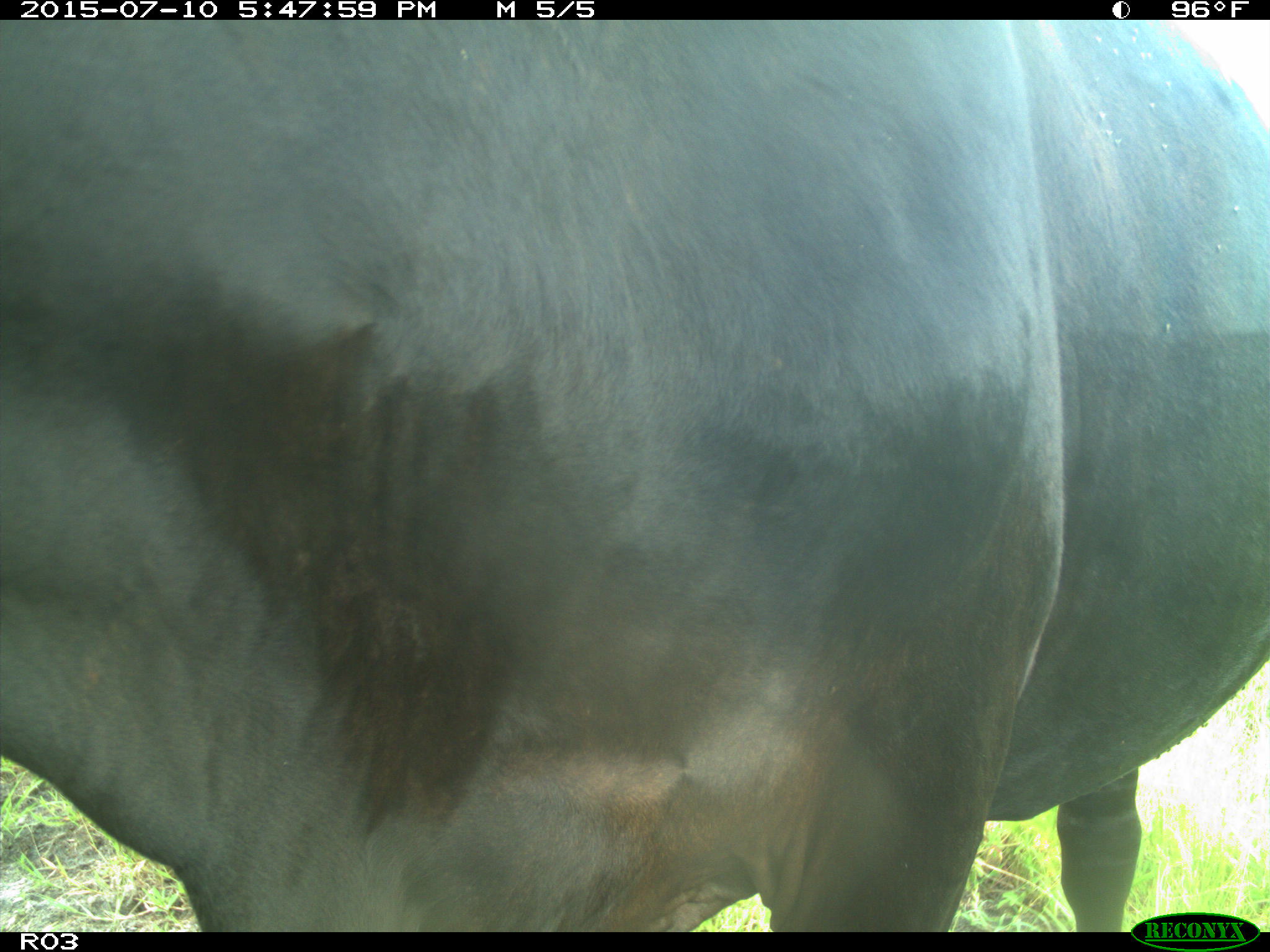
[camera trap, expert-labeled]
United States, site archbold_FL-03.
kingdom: Animalia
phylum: Chordata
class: Mammalia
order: Artiodactyla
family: Bovidae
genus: Bos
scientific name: Bos taurus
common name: domestic cow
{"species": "Bos taurus (domestic cow)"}